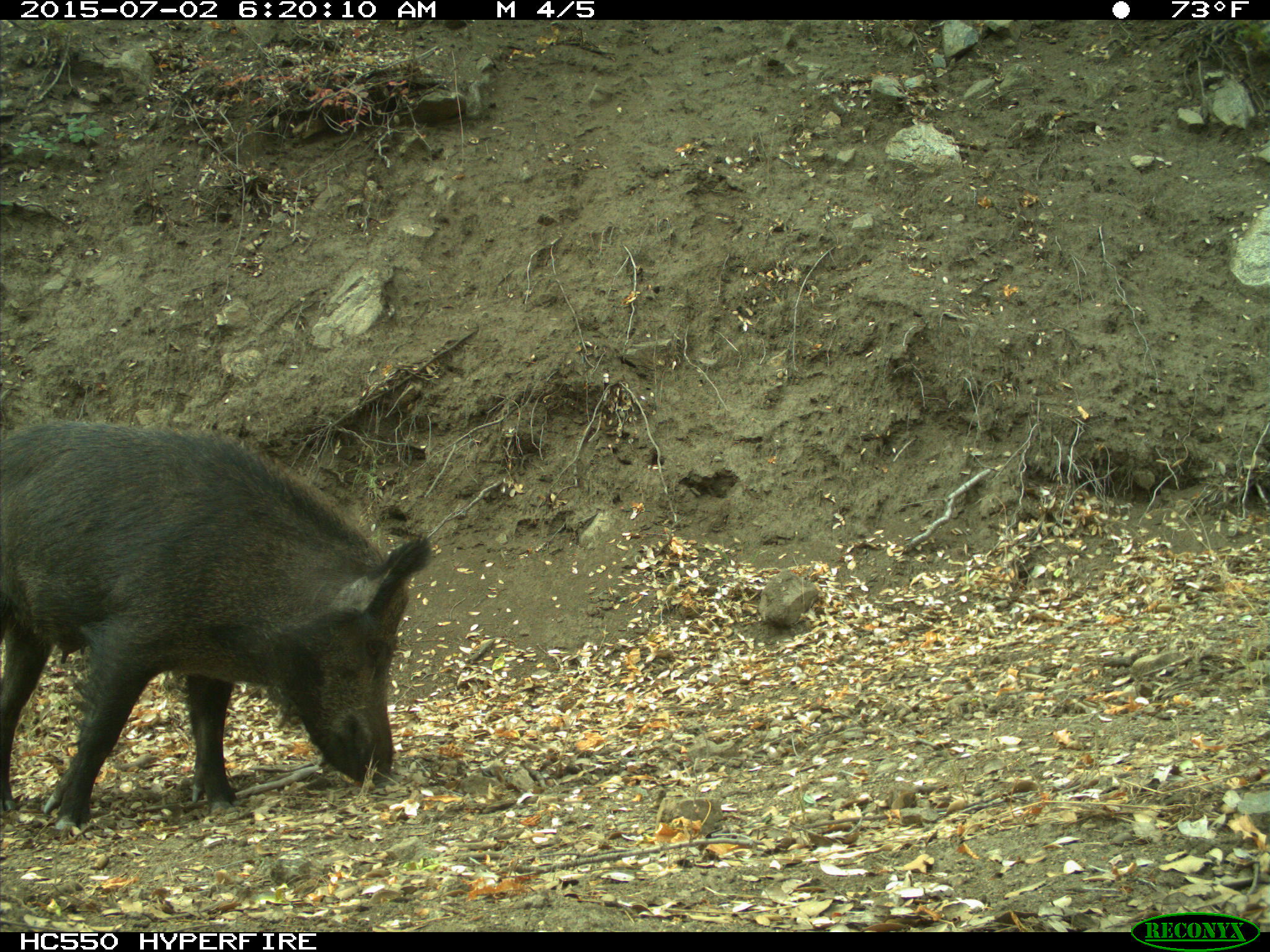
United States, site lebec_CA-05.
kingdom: Animalia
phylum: Chordata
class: Mammalia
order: Artiodactyla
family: Suidae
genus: Sus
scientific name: Sus scrofa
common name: wild boar